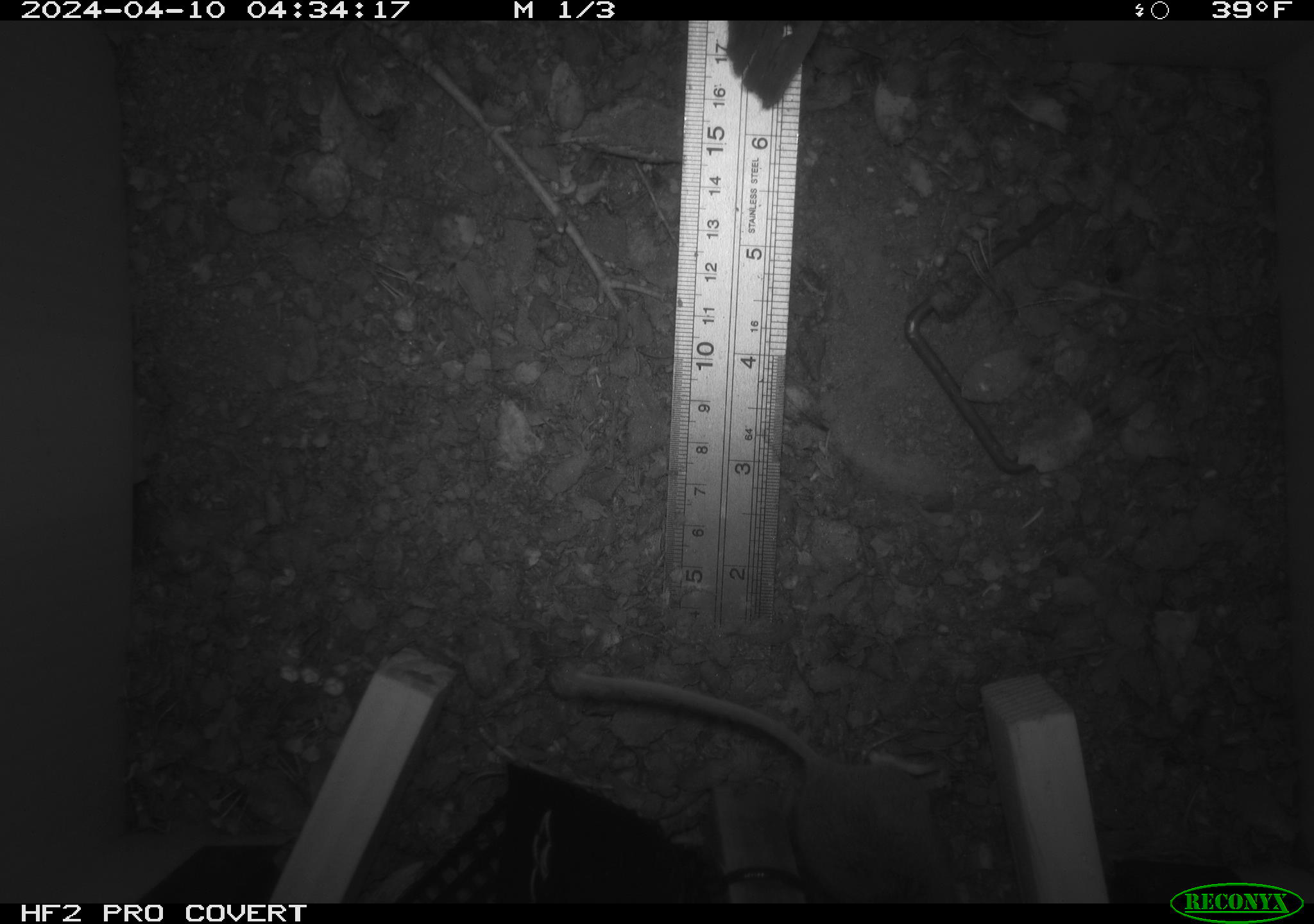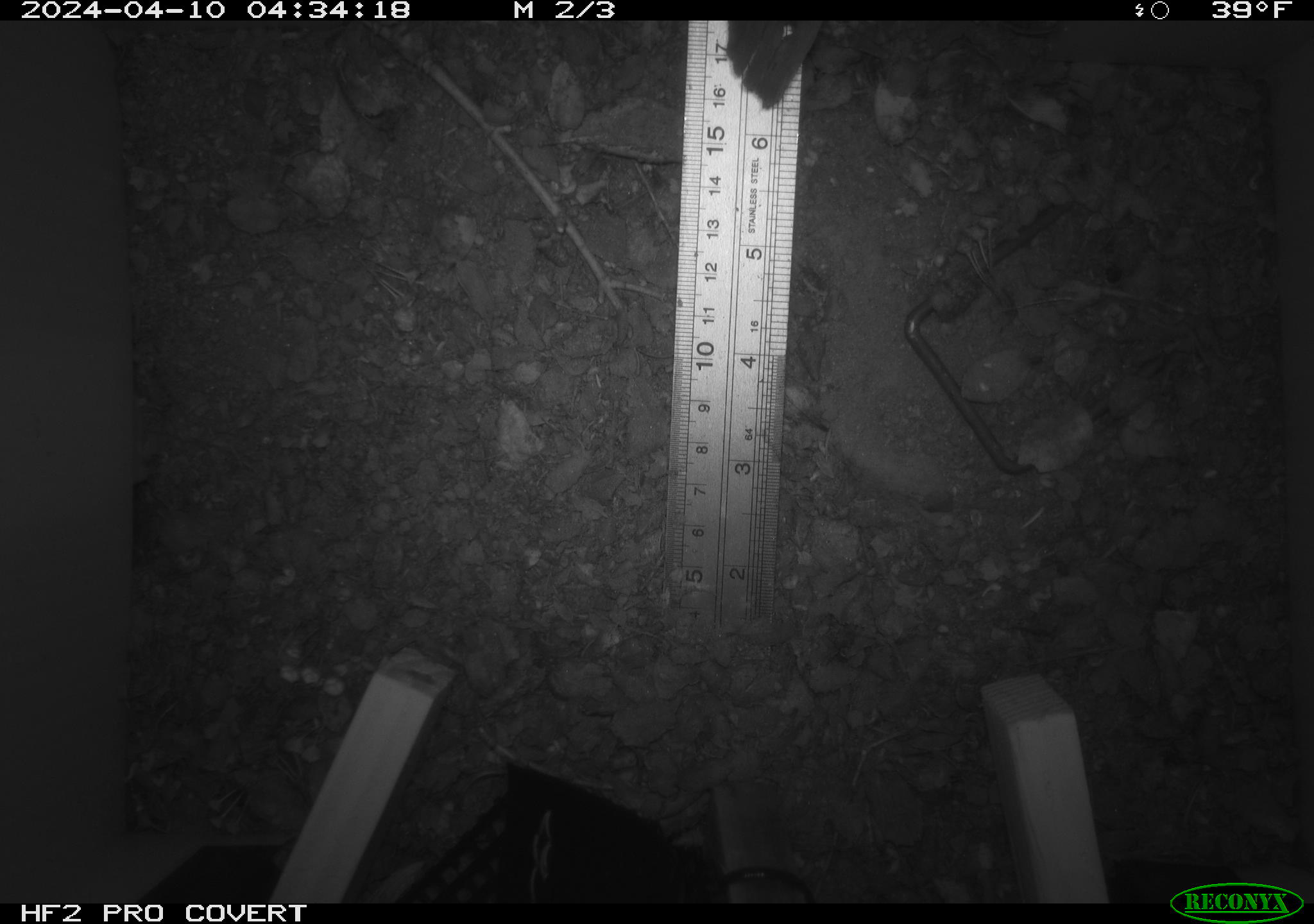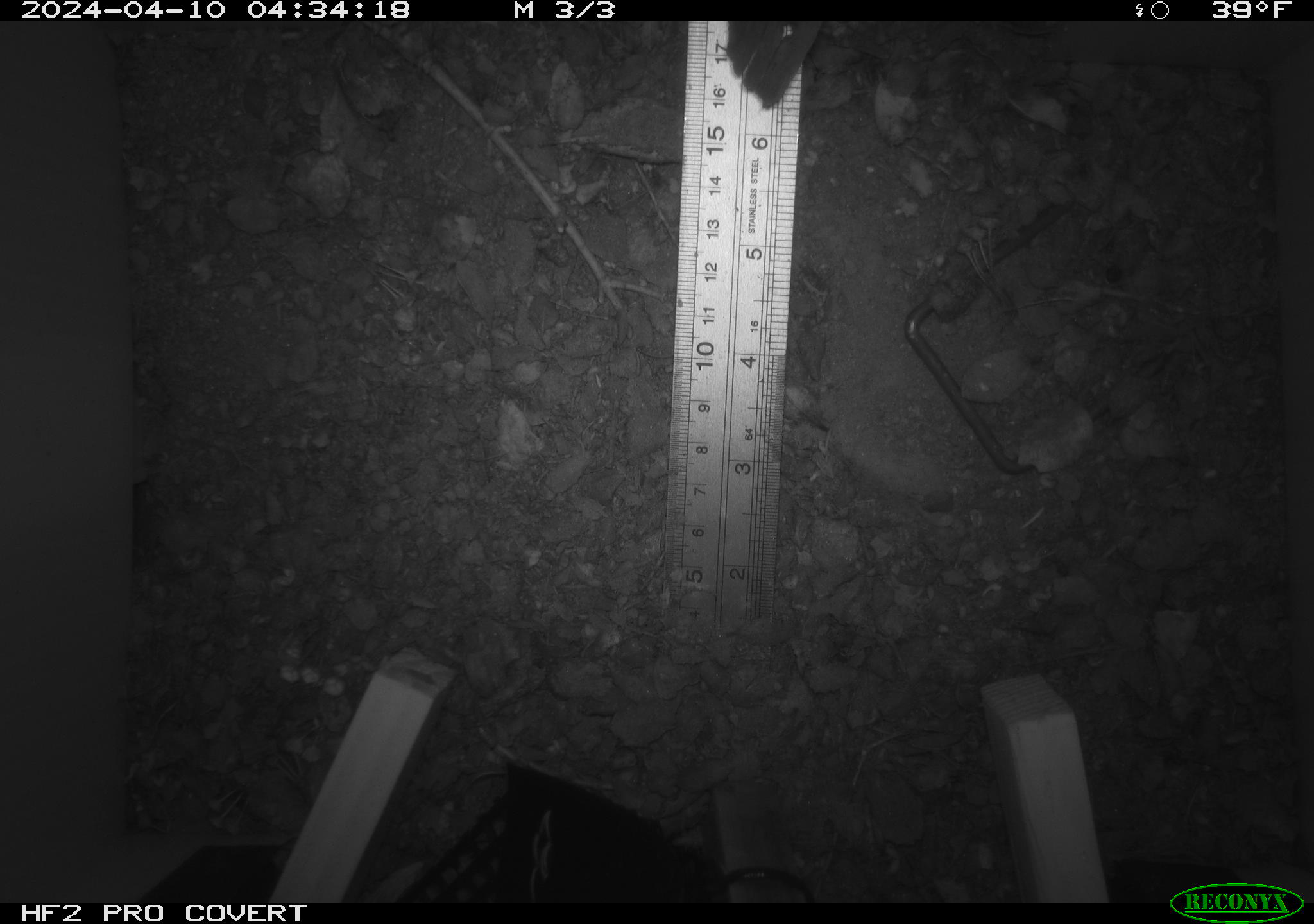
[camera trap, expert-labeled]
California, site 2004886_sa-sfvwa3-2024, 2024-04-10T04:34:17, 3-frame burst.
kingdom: Animalia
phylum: Chordata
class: Mammalia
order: Rodentia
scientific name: Rodentia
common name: mouse species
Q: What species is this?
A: Mouse species (Rodentia).